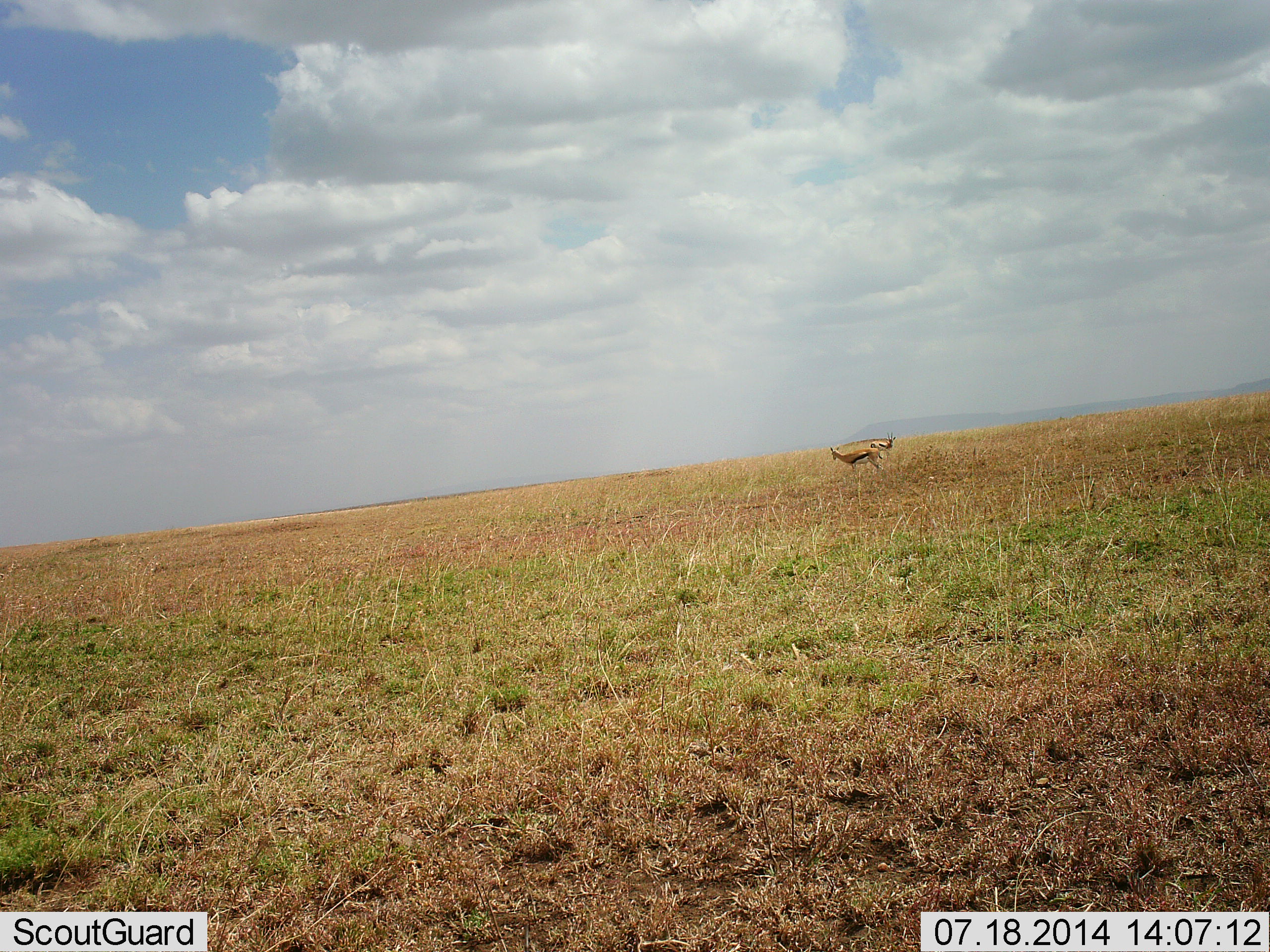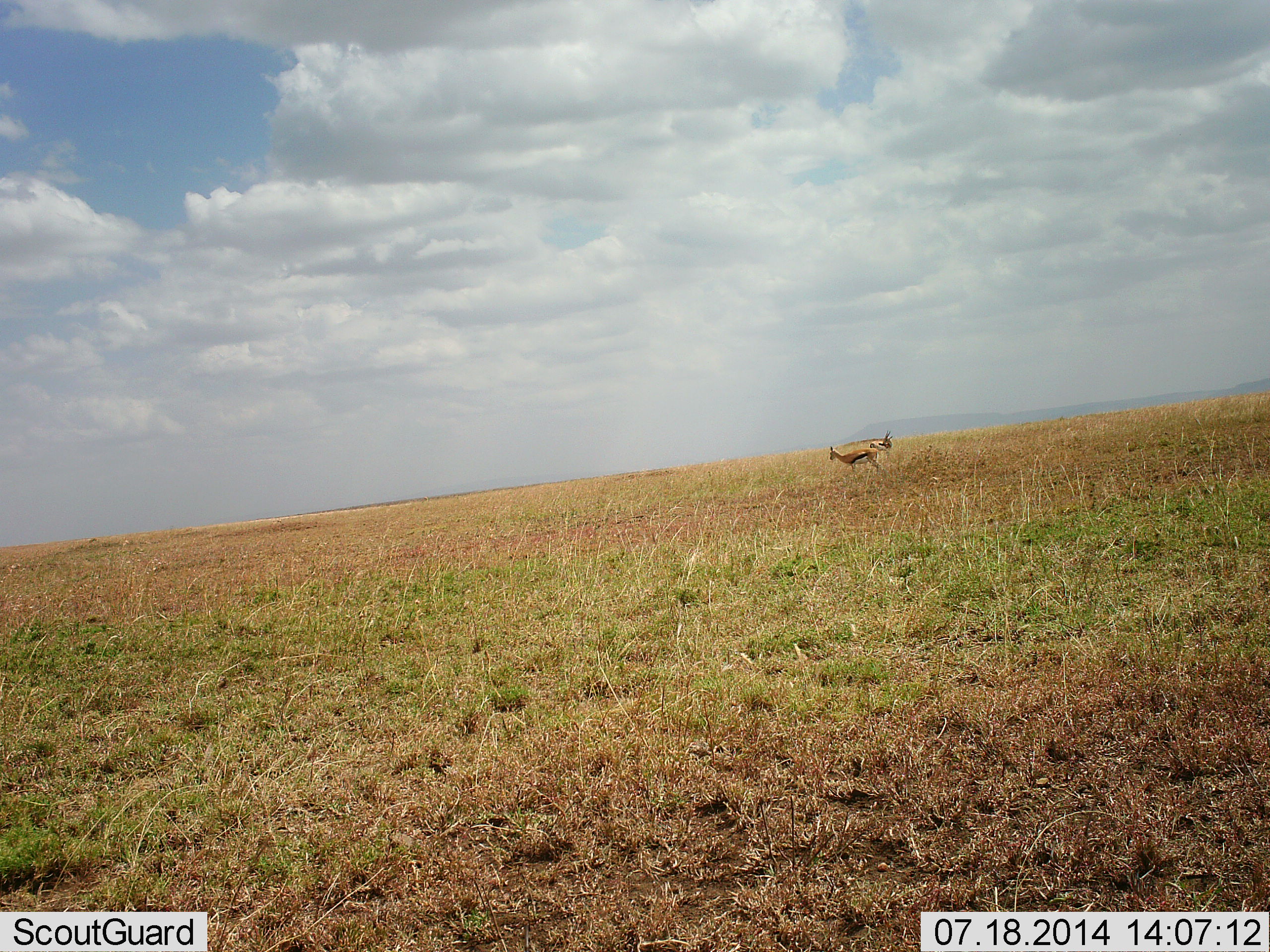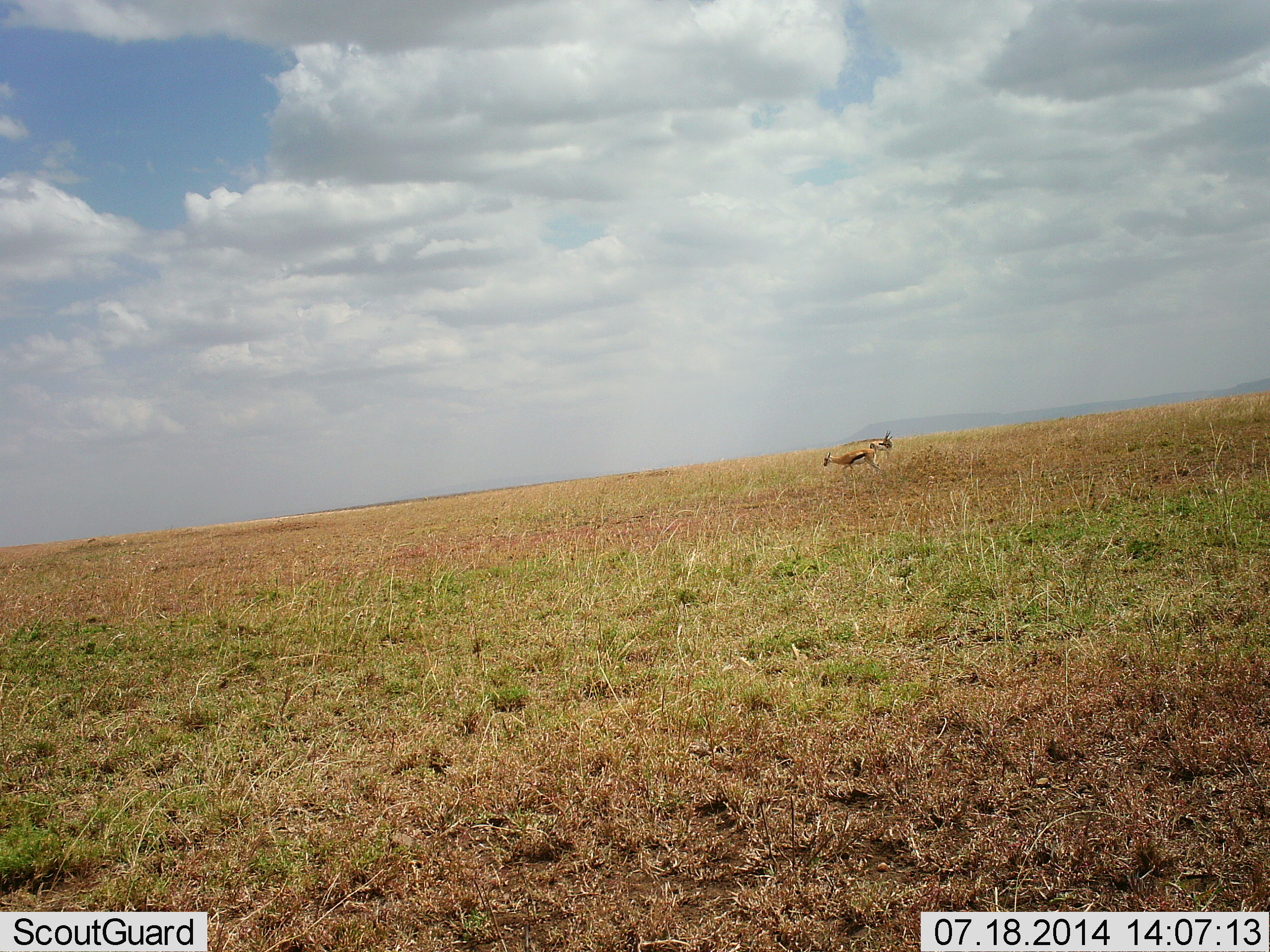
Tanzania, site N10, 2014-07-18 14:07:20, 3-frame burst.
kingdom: Animalia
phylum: Chordata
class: Mammalia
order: Artiodactyla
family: Bovidae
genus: Eudorcas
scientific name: Eudorcas thomsonii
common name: thomson's gazelle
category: gazellethomsons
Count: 2.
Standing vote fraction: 80%.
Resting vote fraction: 0%.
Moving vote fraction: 10%.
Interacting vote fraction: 0%.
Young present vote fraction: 0%.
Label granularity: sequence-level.